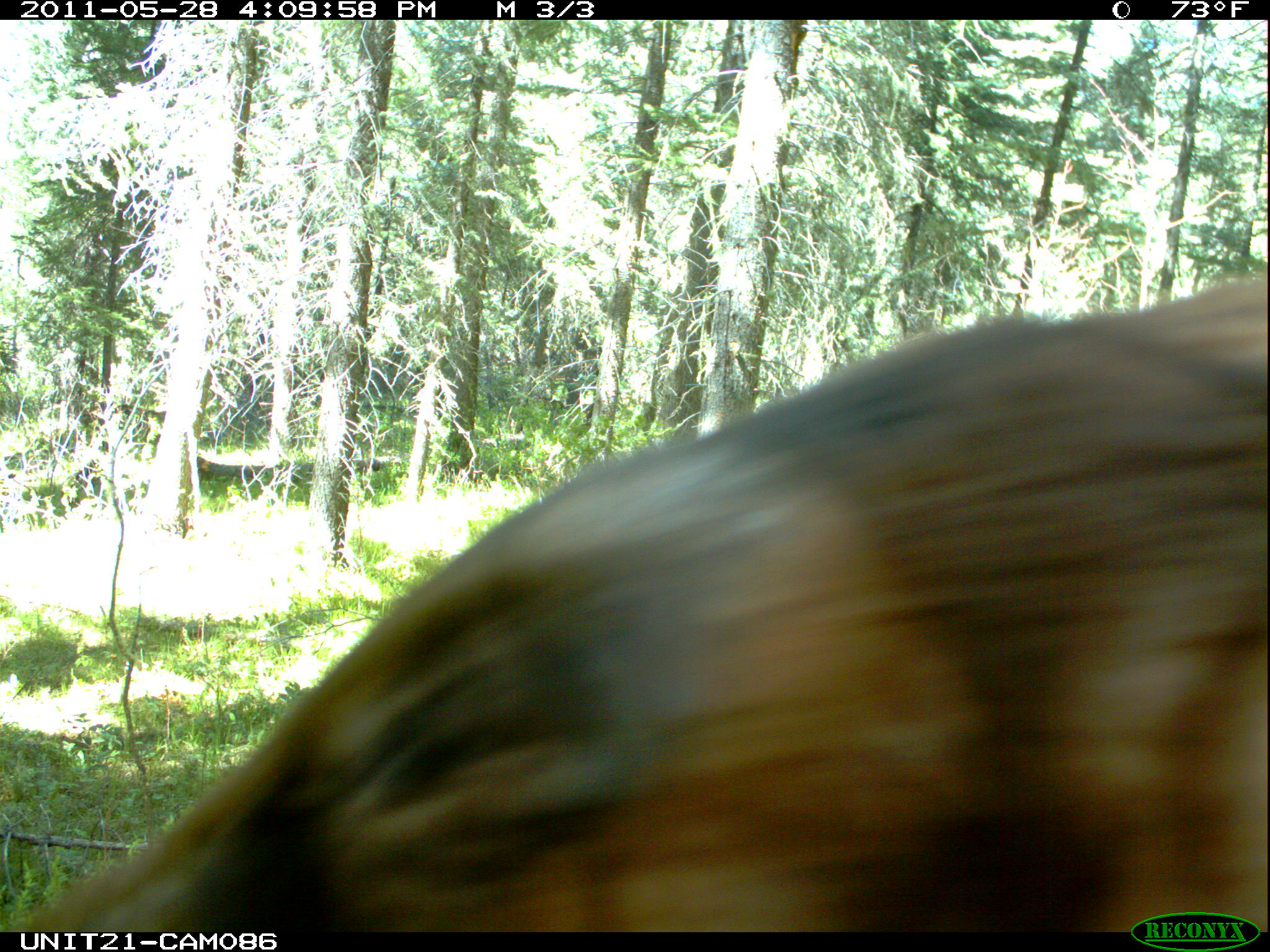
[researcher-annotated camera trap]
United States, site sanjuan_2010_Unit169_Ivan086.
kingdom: Animalia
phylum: Chordata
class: Mammalia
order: Carnivora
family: Ursidae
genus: Ursus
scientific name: Ursus americanus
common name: american black bear